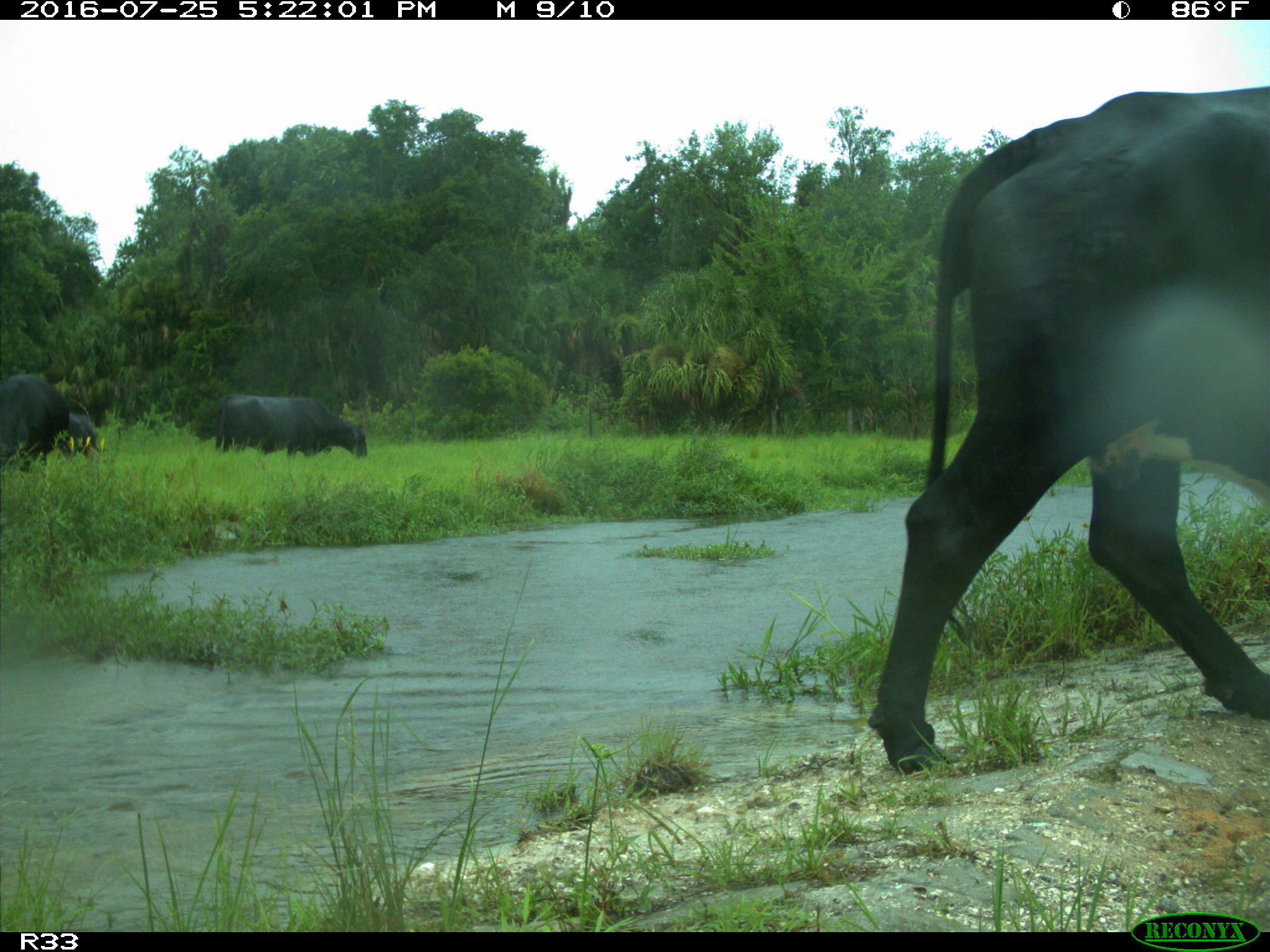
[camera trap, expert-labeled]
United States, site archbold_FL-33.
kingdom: Animalia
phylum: Chordata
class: Mammalia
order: Artiodactyla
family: Bovidae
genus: Bos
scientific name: Bos taurus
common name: domestic cow